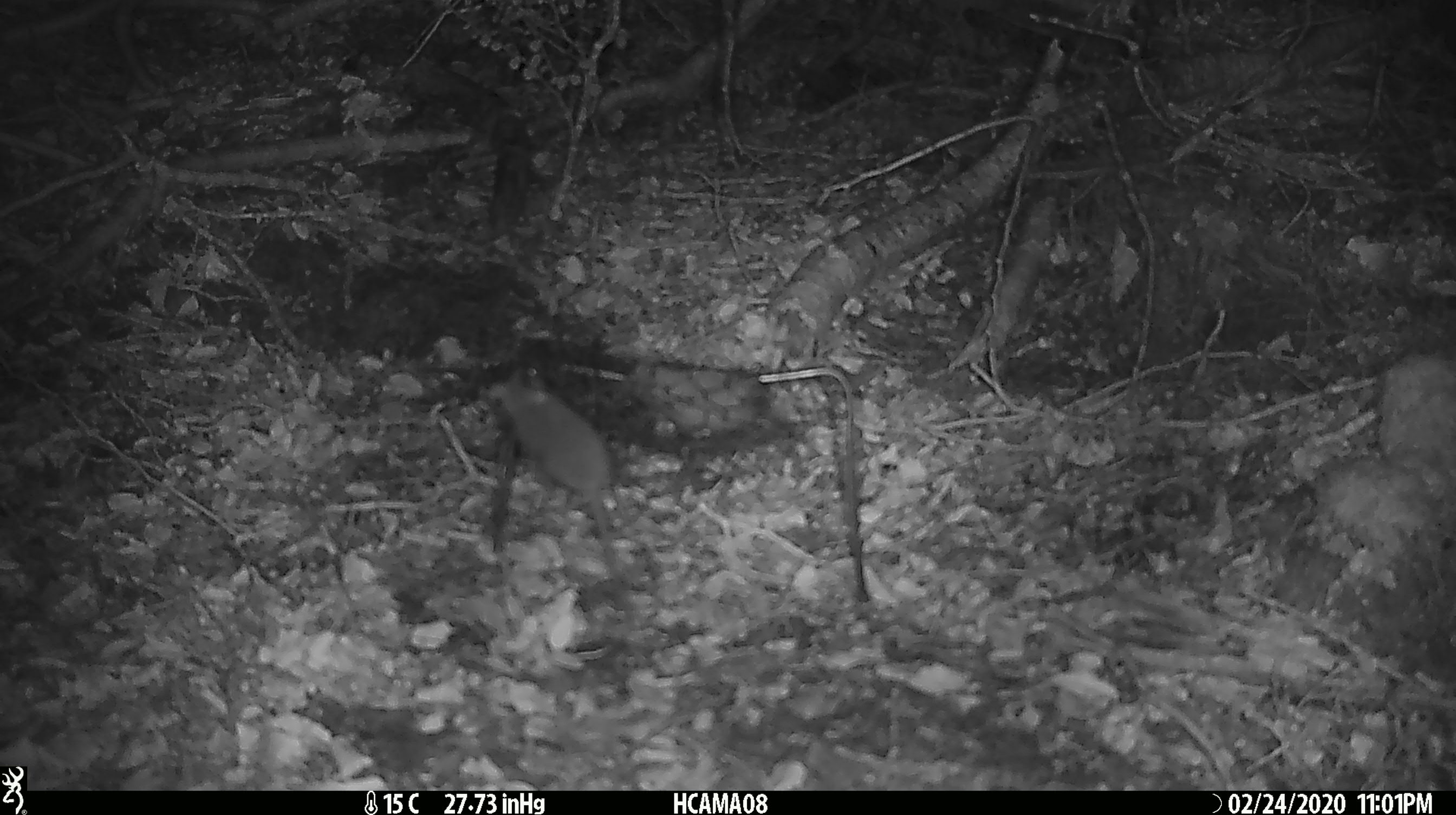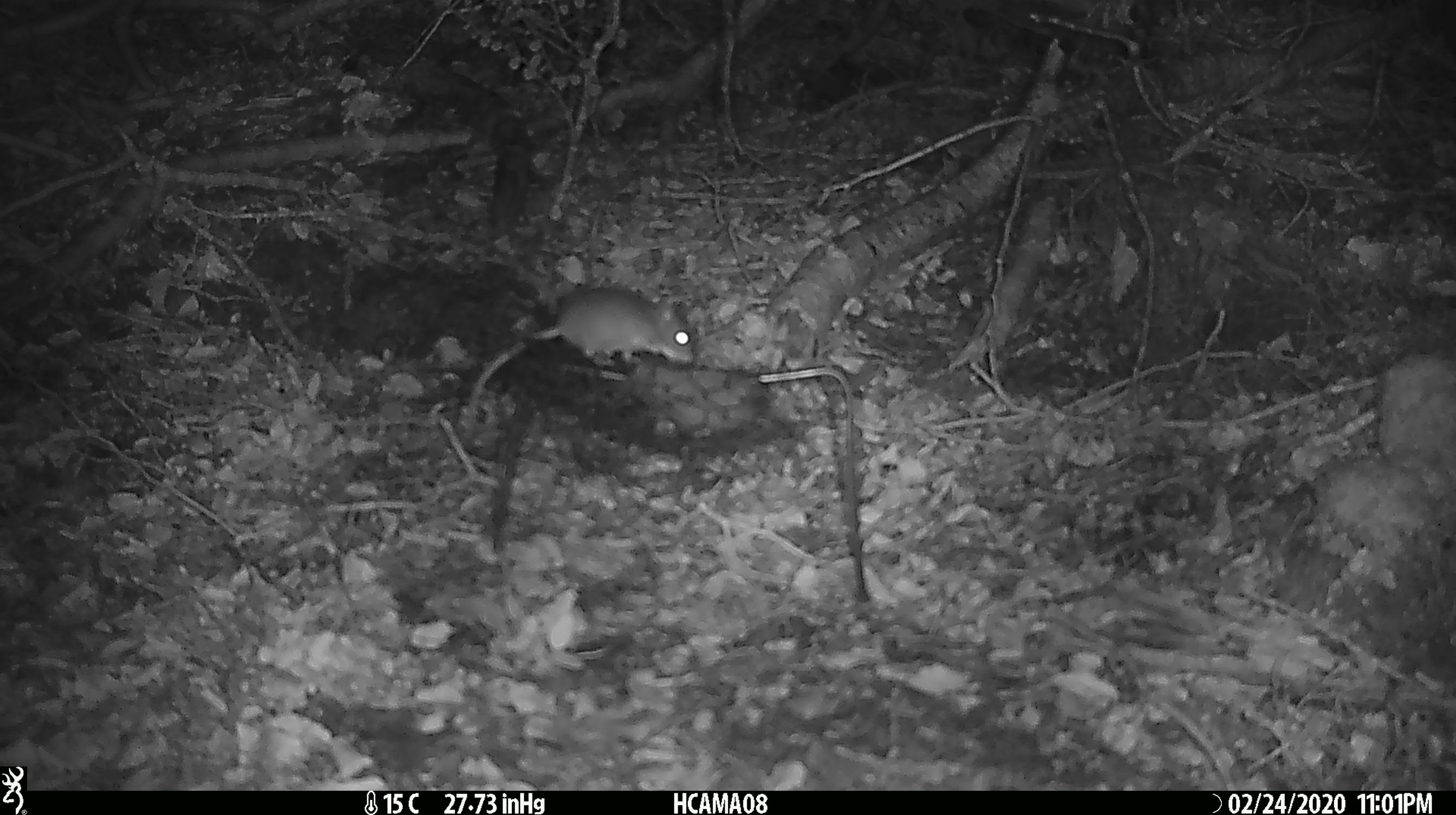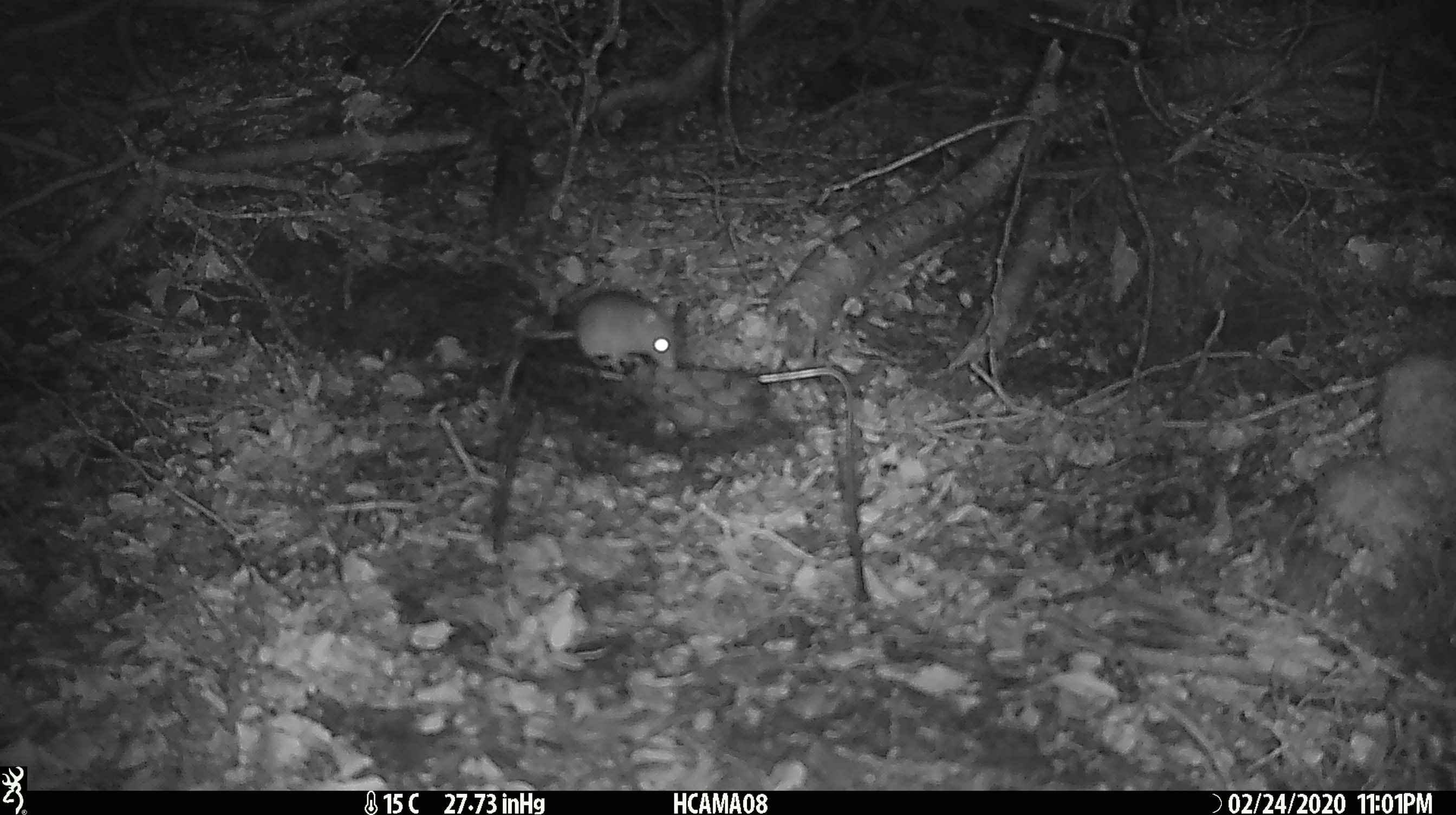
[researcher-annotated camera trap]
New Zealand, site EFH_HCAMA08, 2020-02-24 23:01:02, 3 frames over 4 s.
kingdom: Animalia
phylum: Chordata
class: Mammalia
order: Rodentia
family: Muridae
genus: Mus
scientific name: Mus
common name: mouse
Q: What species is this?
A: Mouse (Mus).